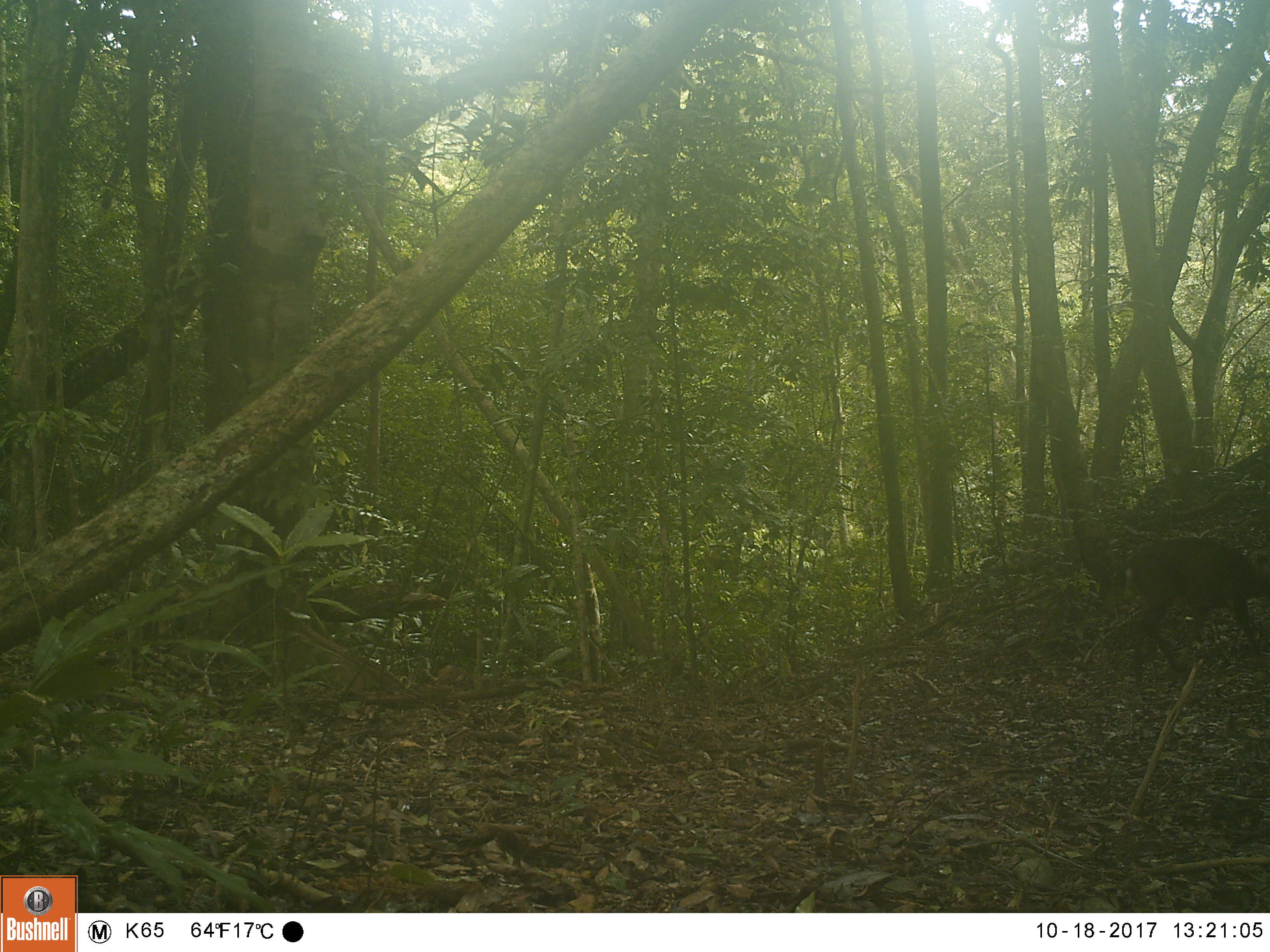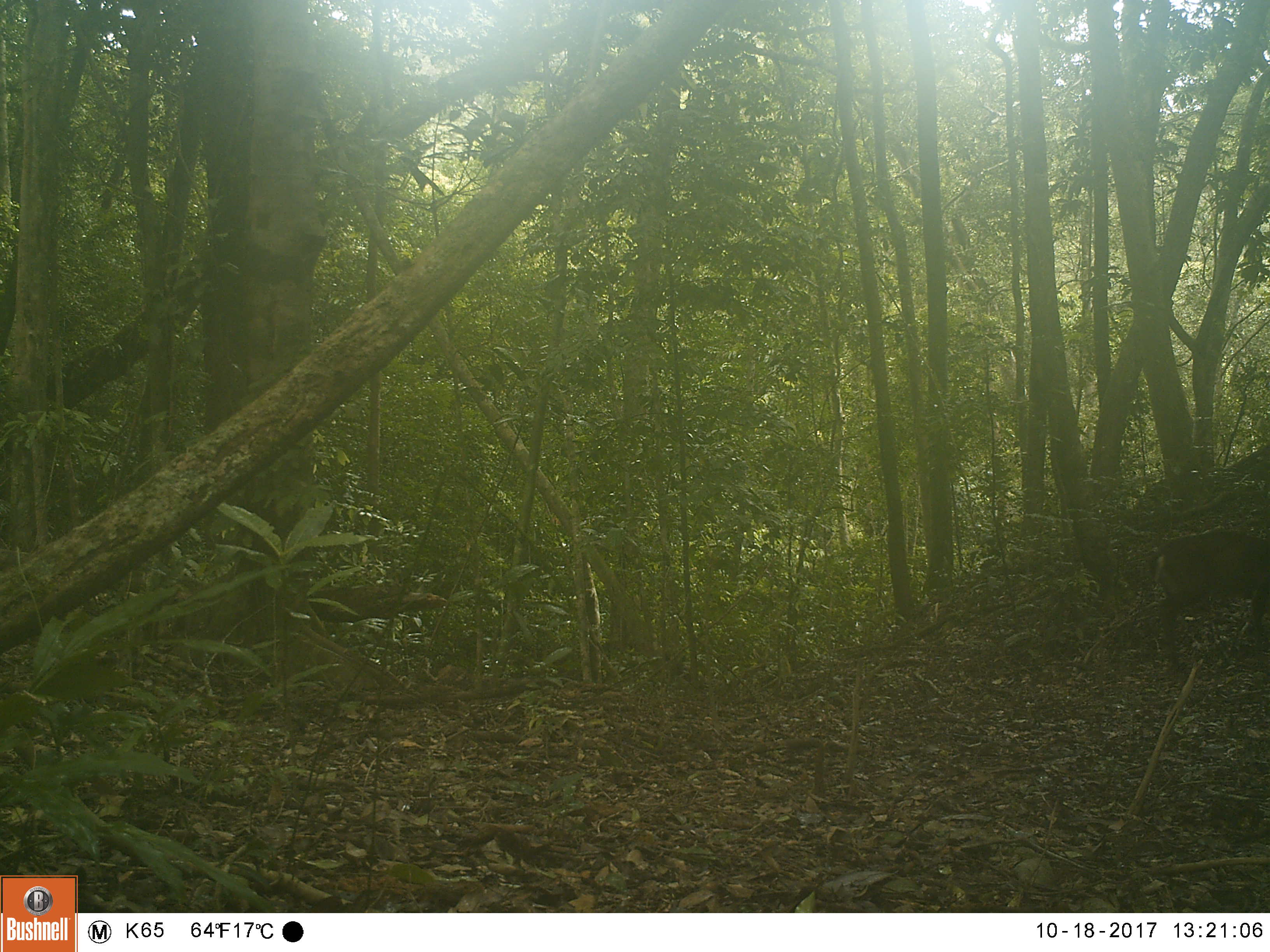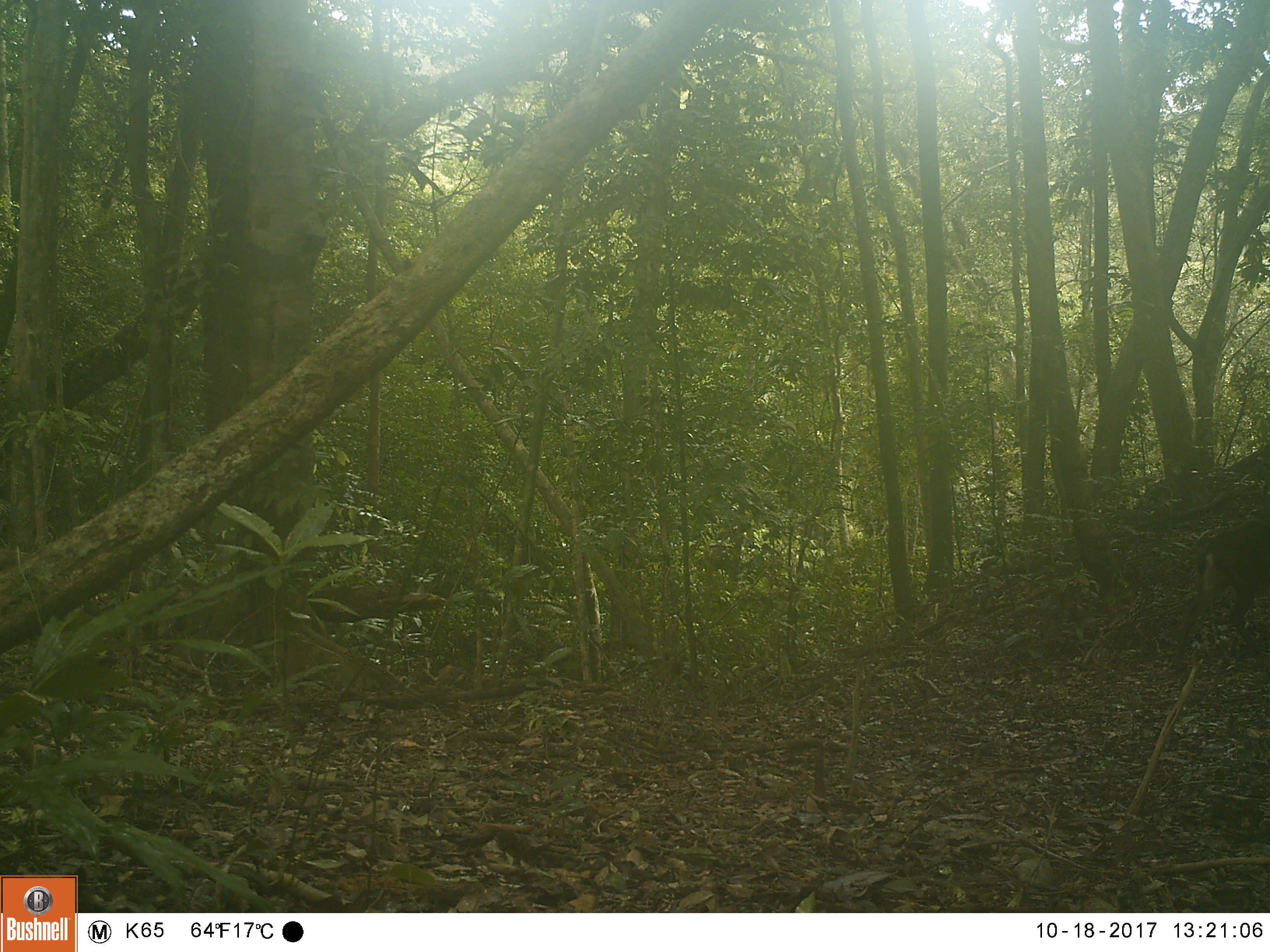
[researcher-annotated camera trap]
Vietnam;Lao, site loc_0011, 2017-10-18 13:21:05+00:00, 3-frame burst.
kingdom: Animalia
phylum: Chordata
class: Mammalia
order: Artiodactyla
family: Cervidae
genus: Muntiacus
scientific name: Muntiacus vuquangensis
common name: large-antlered muntjac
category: large antlered muntjac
Large antlered muntjac (large-antlered muntjac) (Muntiacus vuquangensis). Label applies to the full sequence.